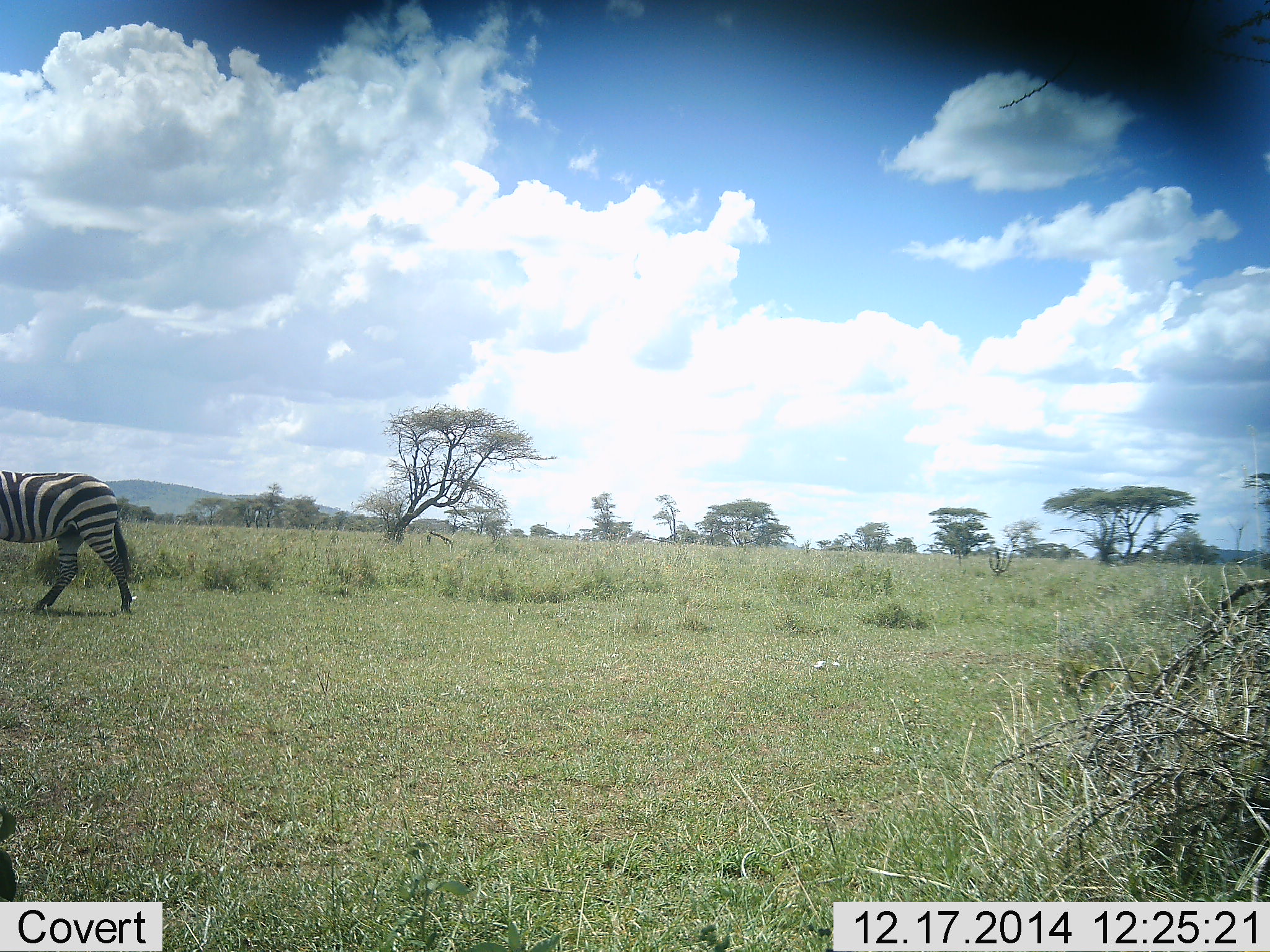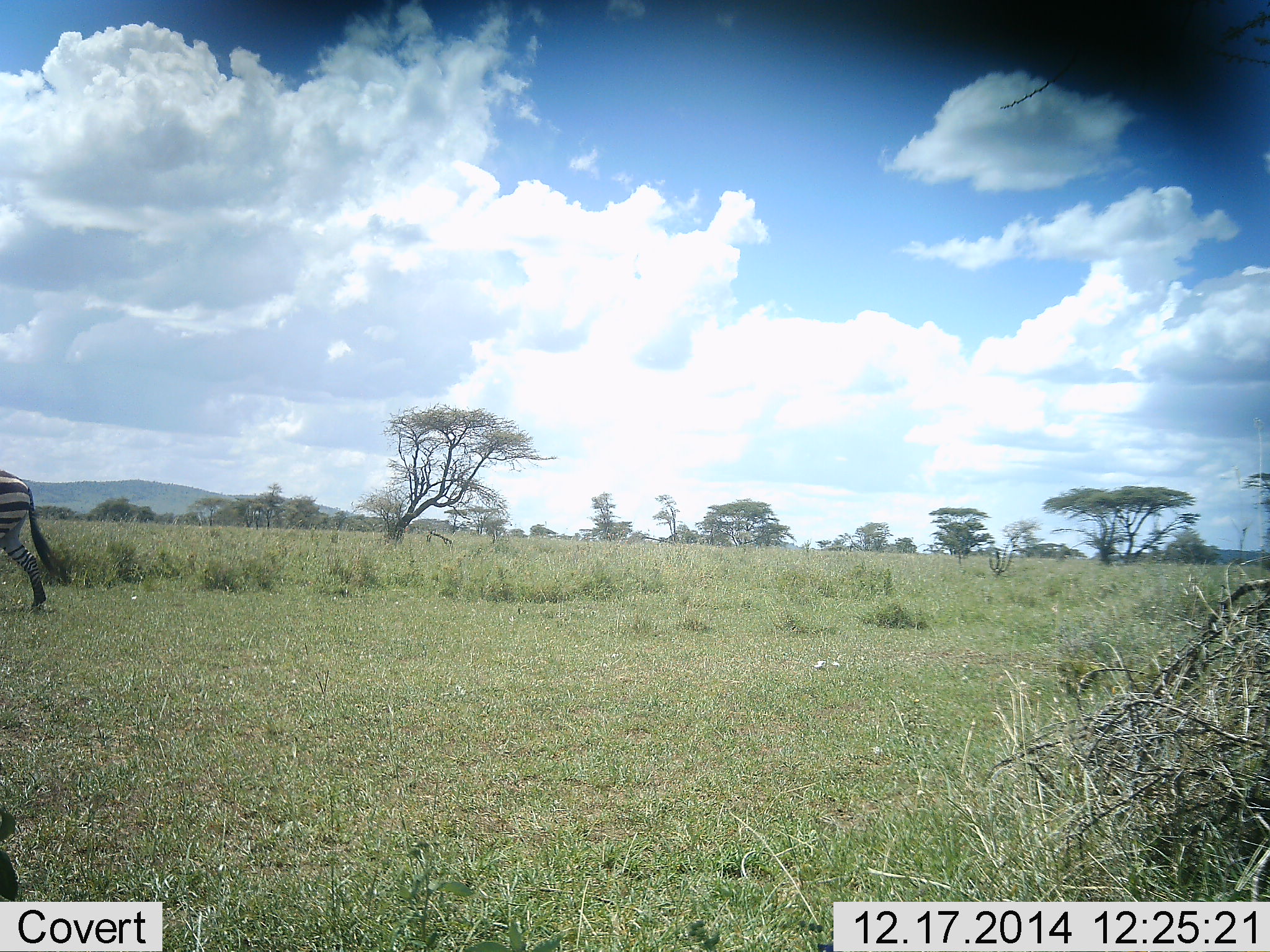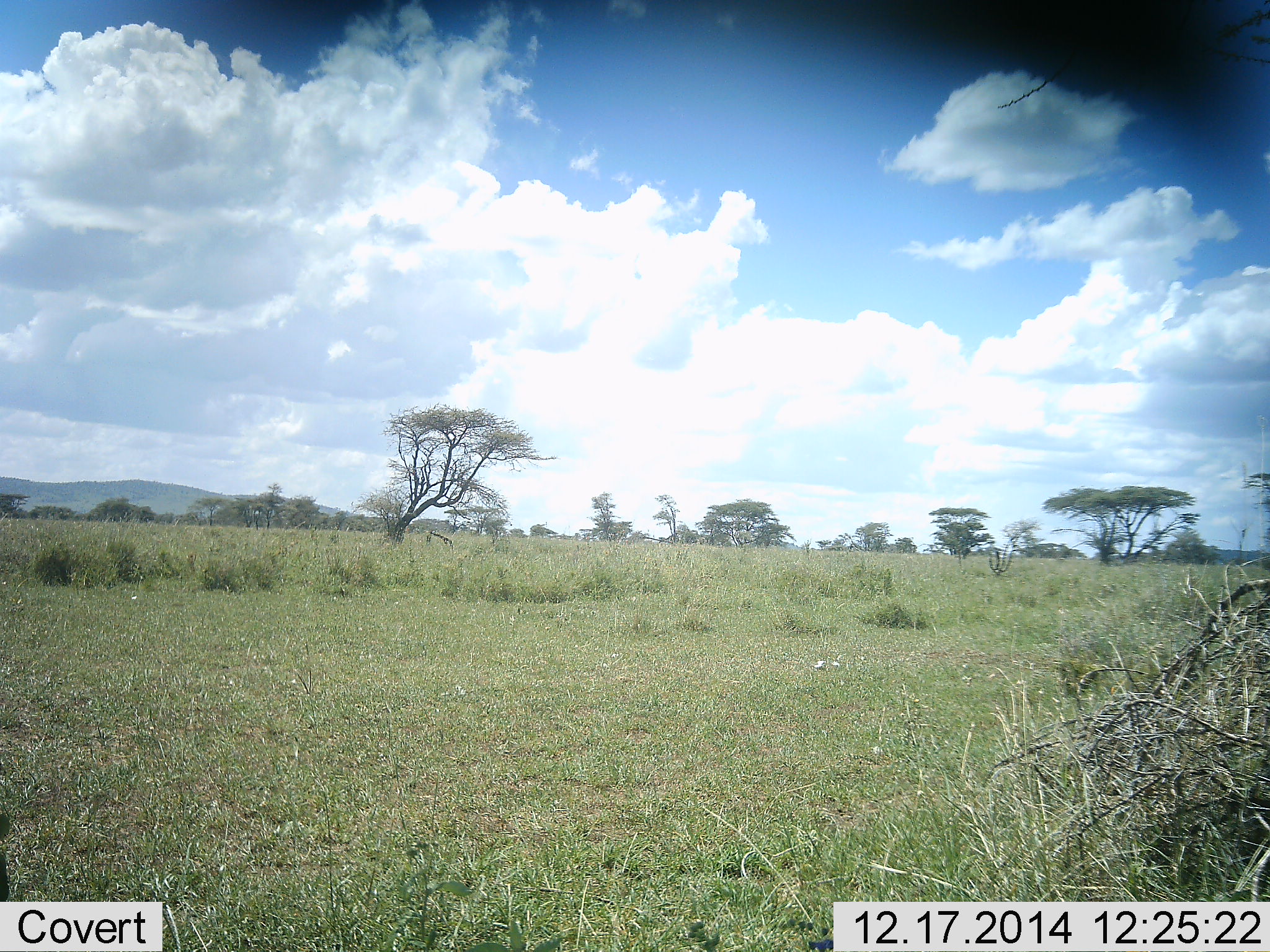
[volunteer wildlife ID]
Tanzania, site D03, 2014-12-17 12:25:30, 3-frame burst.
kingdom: Animalia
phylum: Chordata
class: Mammalia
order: Perissodactyla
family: Equidae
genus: Equus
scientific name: Equus quagga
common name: plains zebra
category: zebra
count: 1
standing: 0%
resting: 0%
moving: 100%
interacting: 0%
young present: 0%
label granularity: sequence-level